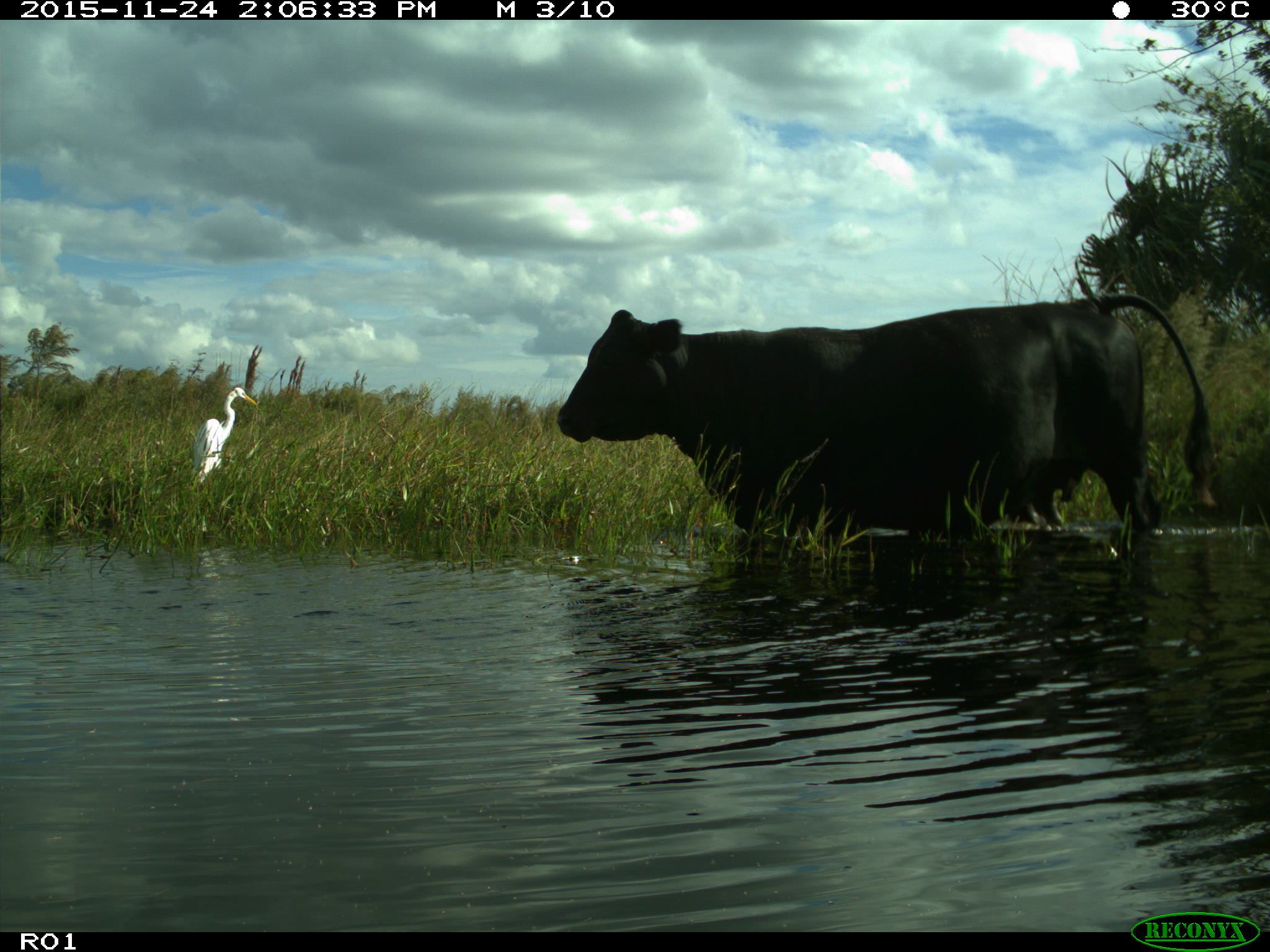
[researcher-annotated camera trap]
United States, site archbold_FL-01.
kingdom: Animalia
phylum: Chordata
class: Mammalia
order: Artiodactyla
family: Bovidae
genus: Bos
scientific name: Bos taurus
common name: domestic cow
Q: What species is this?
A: Bos taurus (domestic cow).